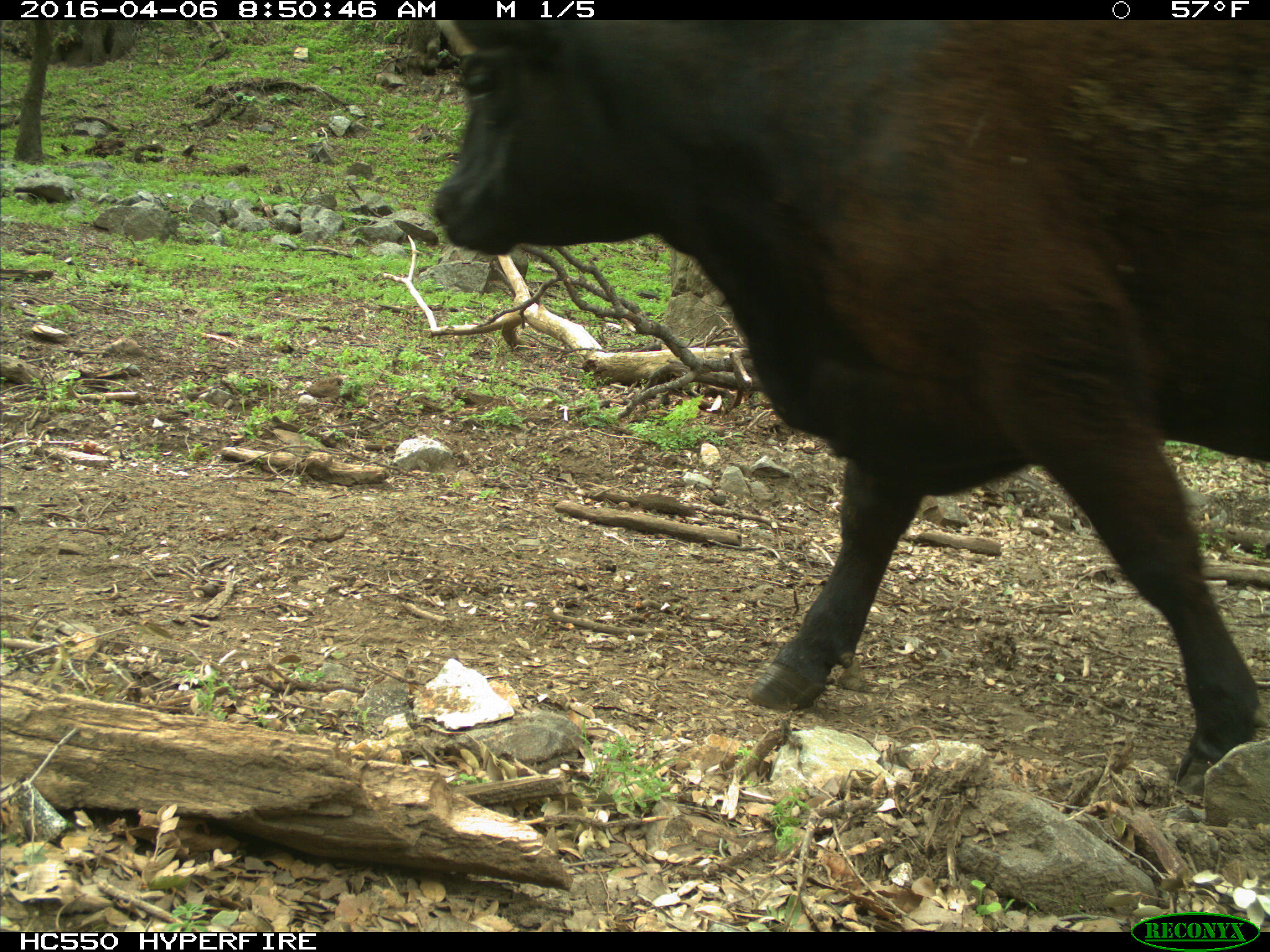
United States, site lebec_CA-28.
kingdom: Animalia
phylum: Chordata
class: Mammalia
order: Artiodactyla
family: Bovidae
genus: Bos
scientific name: Bos taurus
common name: domestic cow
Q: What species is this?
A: Bos taurus (domestic cow).